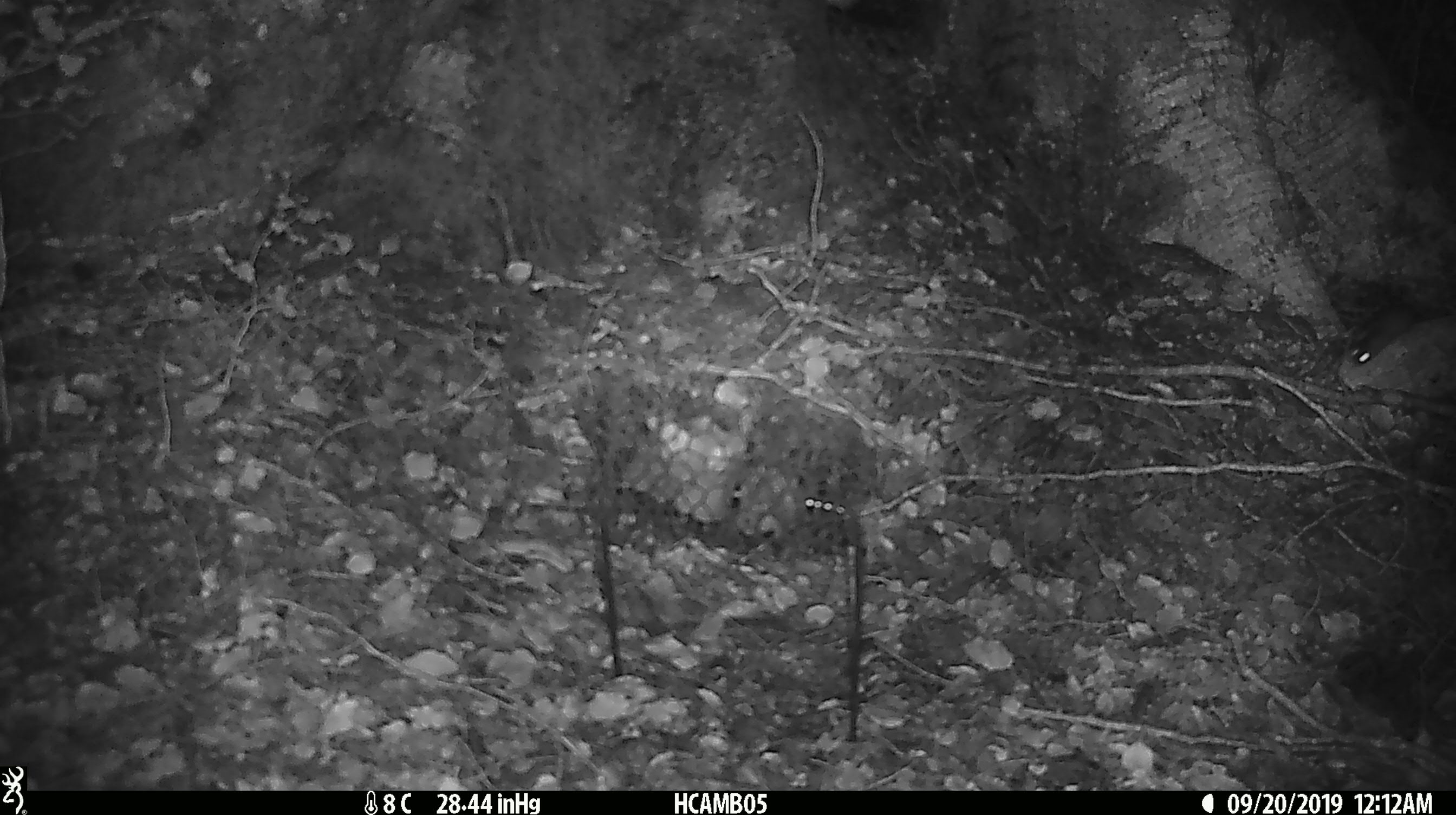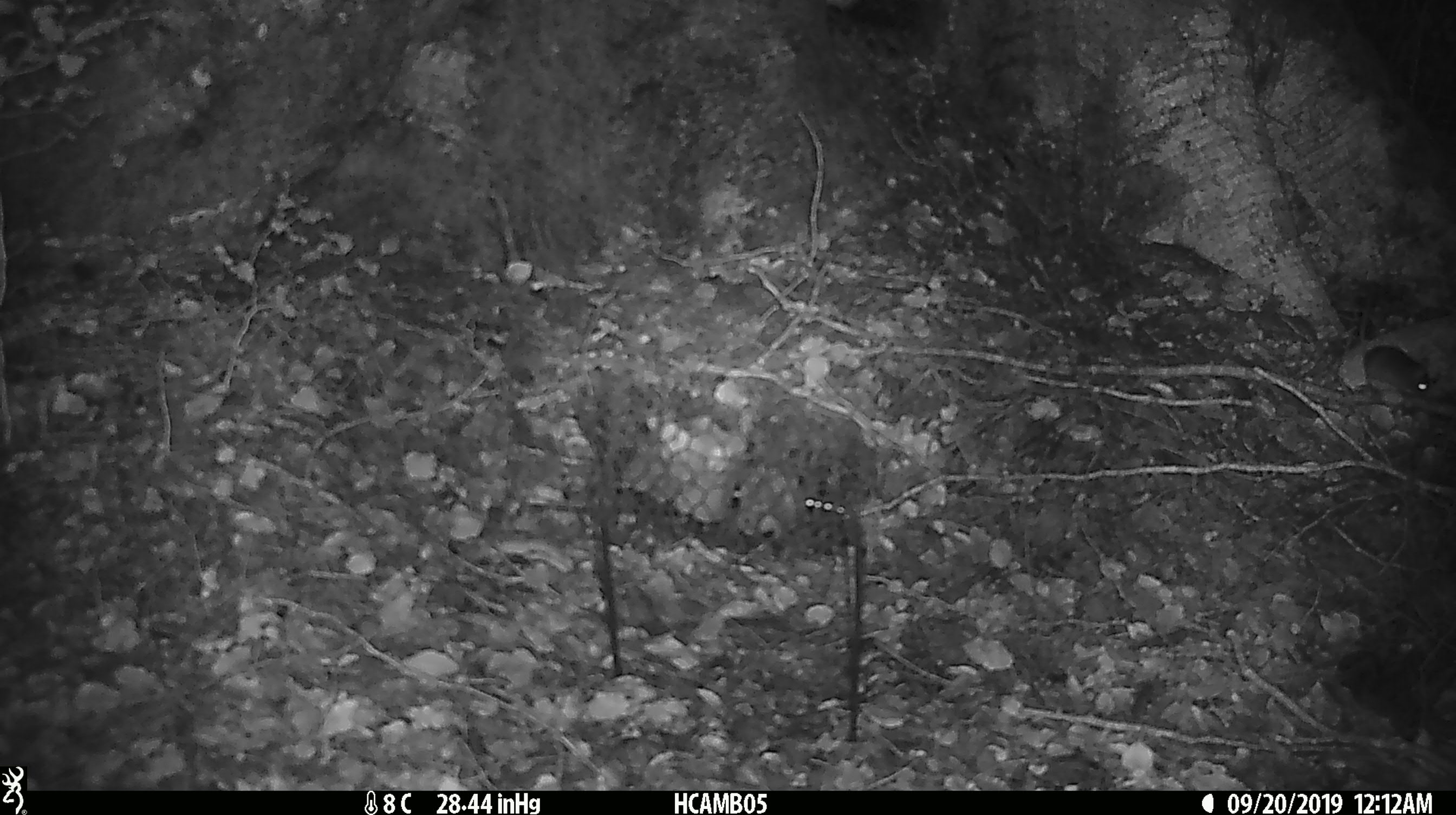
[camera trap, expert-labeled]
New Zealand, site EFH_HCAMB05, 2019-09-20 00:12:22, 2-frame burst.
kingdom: Animalia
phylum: Chordata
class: Mammalia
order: Rodentia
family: Muridae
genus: Mus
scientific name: Mus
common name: mouse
Mouse (Mus).